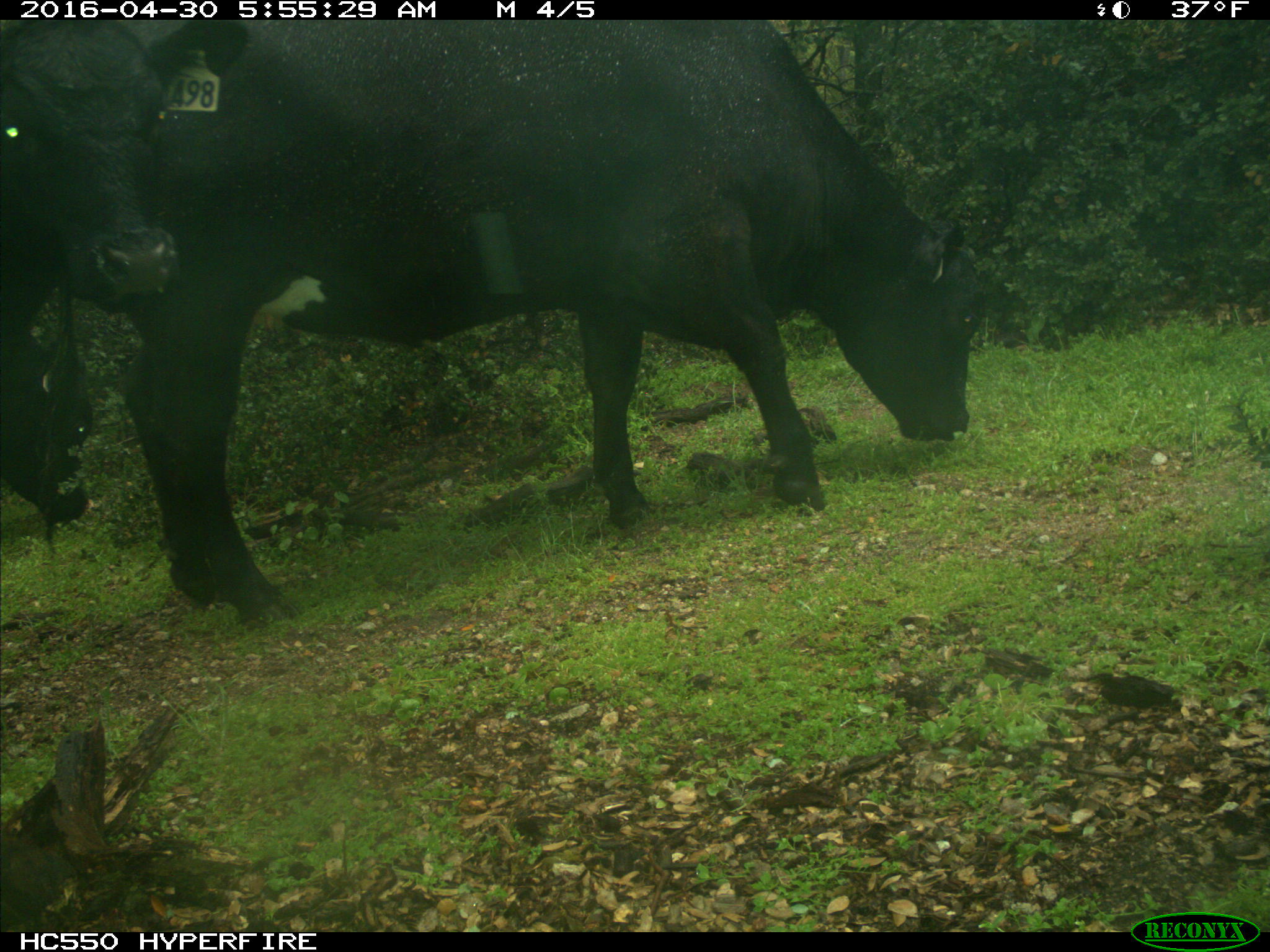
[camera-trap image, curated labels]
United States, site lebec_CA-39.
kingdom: Animalia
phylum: Chordata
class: Mammalia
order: Artiodactyla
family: Bovidae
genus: Bos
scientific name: Bos taurus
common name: domestic cow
Bos taurus (domestic cow).